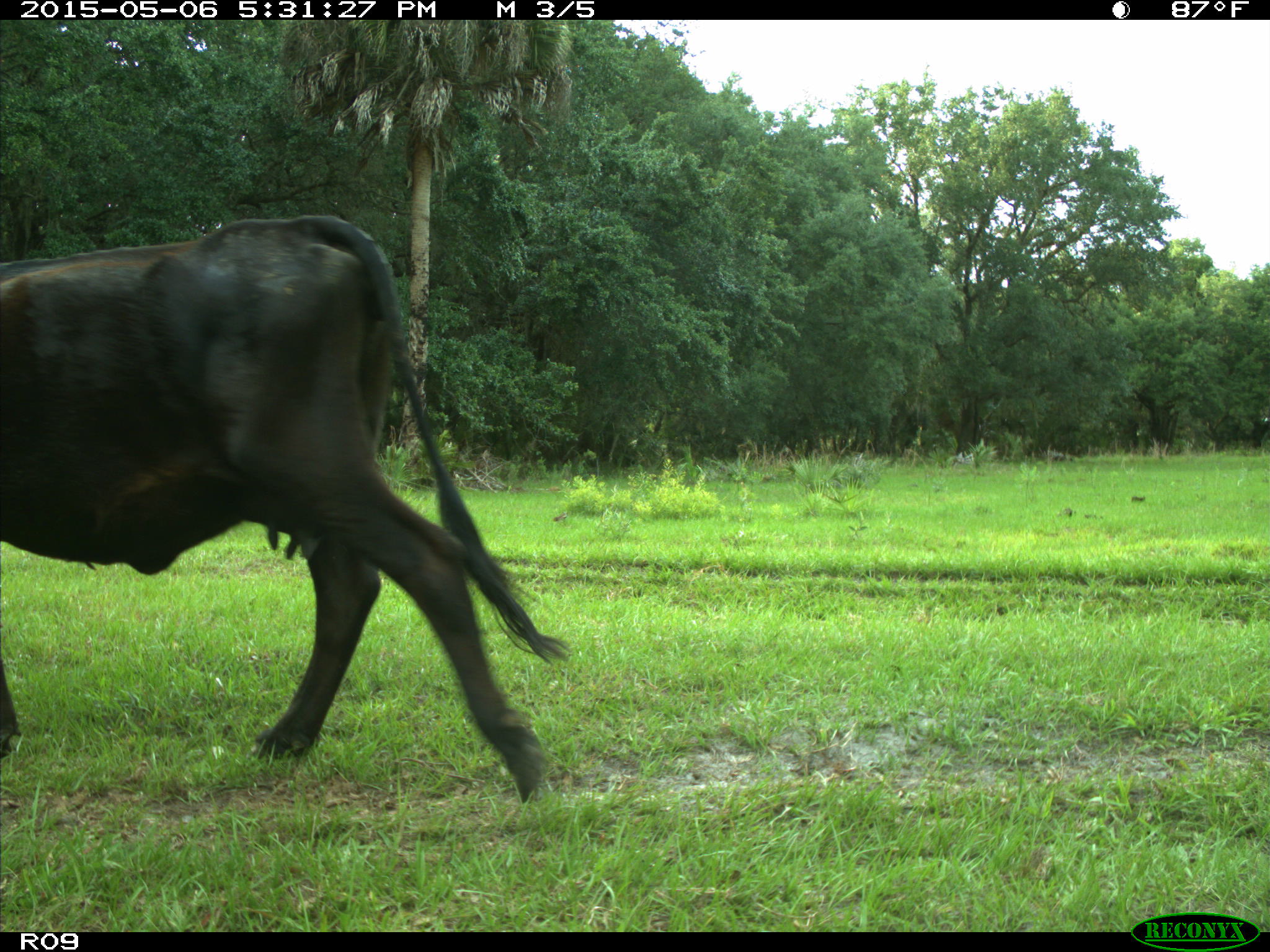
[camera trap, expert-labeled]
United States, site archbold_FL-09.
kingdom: Animalia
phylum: Chordata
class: Mammalia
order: Artiodactyla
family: Bovidae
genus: Bos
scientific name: Bos taurus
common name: domestic cow